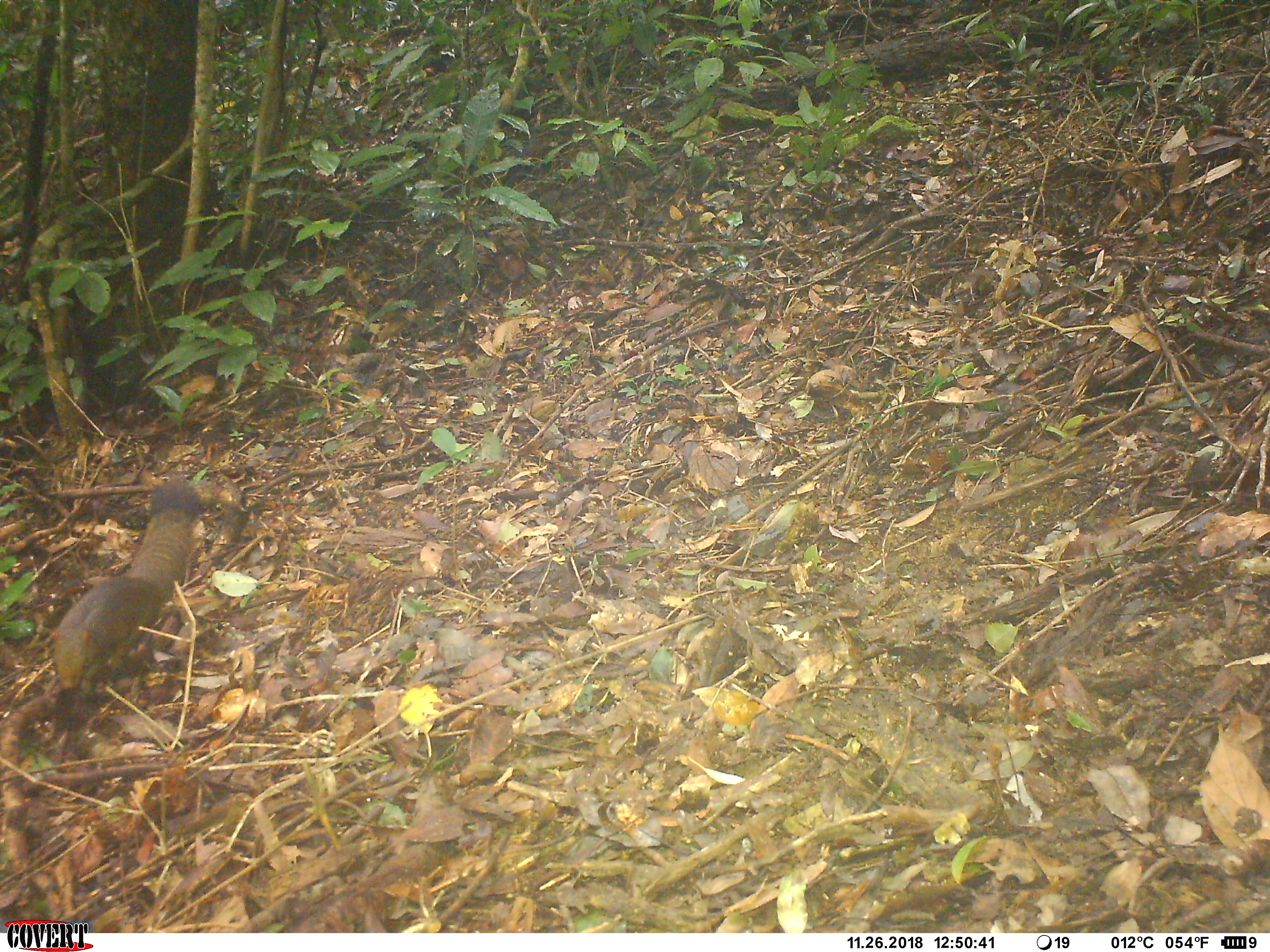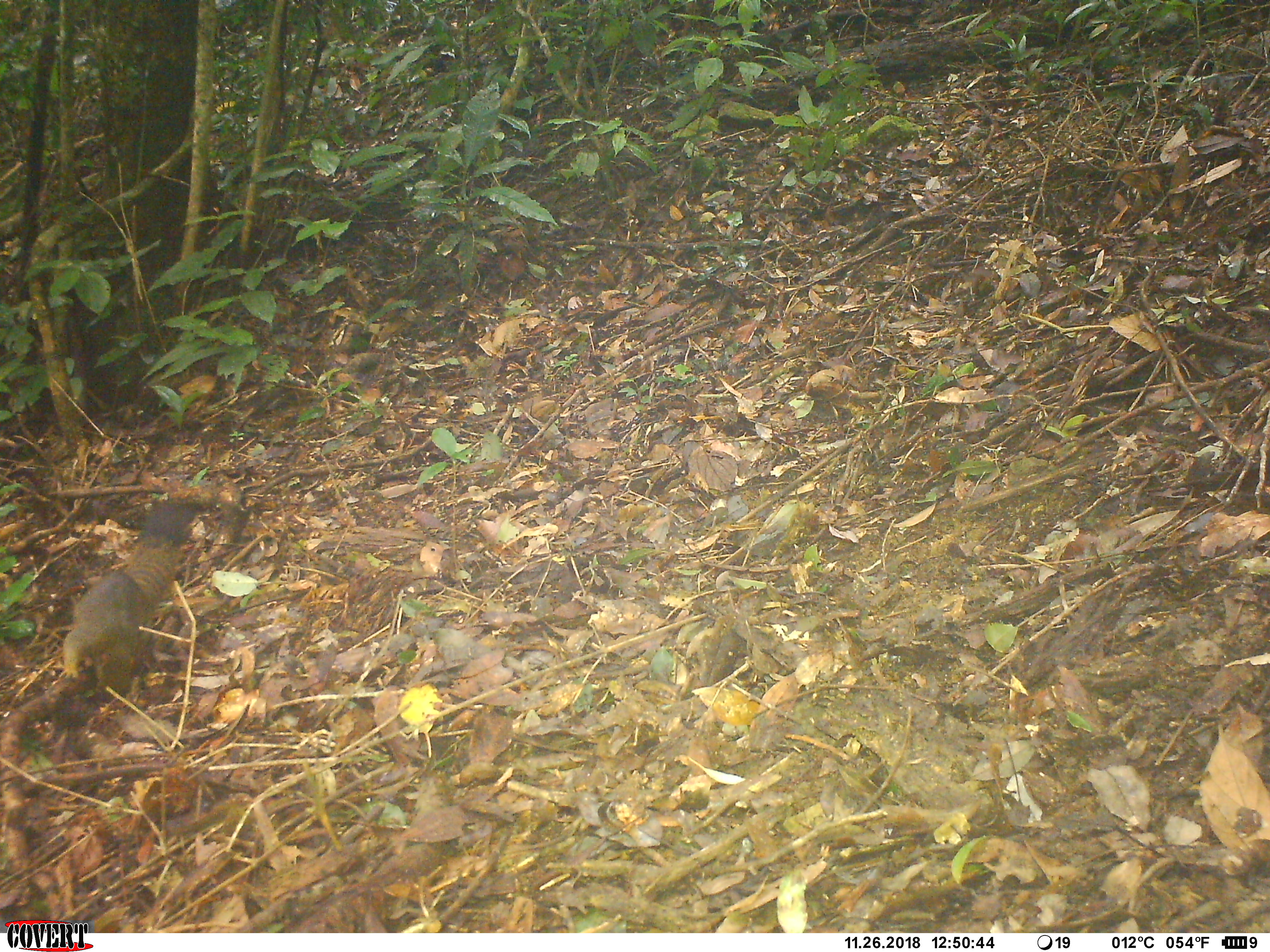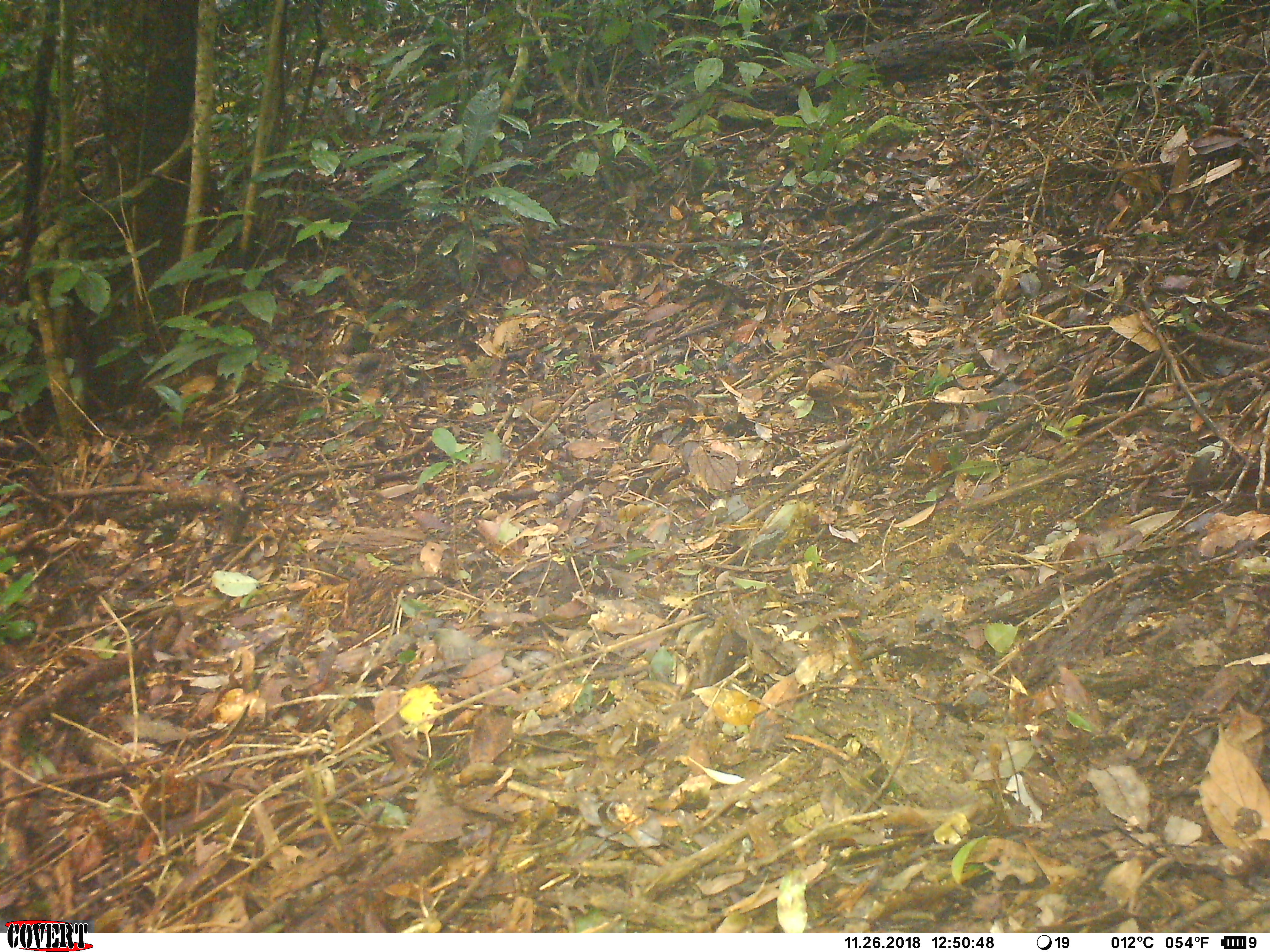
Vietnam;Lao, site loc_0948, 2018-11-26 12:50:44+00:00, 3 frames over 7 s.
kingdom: Animalia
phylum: Chordata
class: Mammalia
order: Rodentia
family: Sciuridae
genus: Sciurus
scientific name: Sciurus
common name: squirrel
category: unidentified squirrel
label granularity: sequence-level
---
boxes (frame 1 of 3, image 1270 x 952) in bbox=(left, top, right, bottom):
unidentified squirrel: bbox=(52, 475, 204, 692)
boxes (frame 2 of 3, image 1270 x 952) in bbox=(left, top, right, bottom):
unidentified squirrel: bbox=(59, 497, 204, 686)